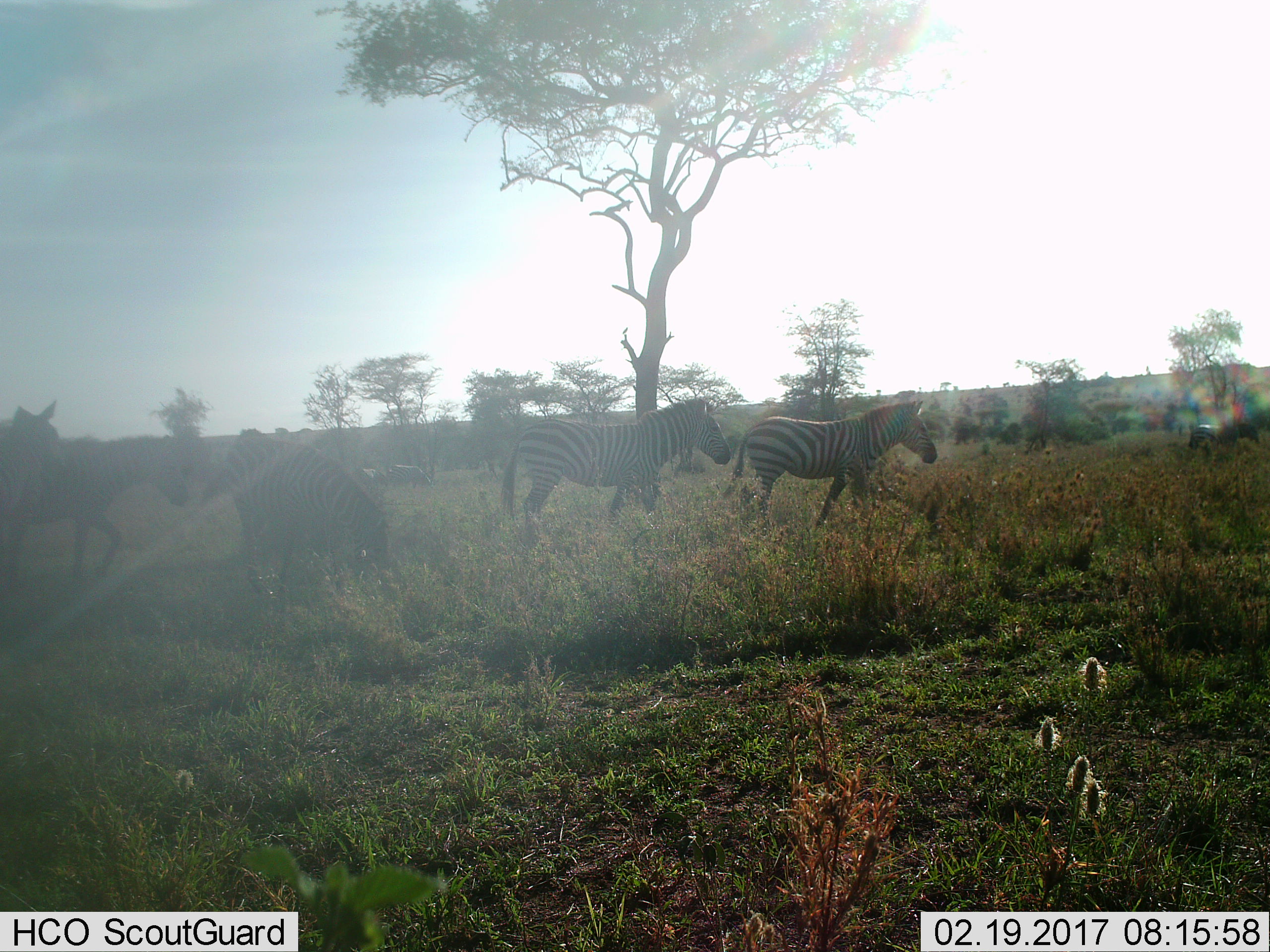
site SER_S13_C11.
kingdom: Animalia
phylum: Chordata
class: Mammalia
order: Perissodactyla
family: Equidae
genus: Equus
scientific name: Equus quagga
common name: plains zebra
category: zebraplains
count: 5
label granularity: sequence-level